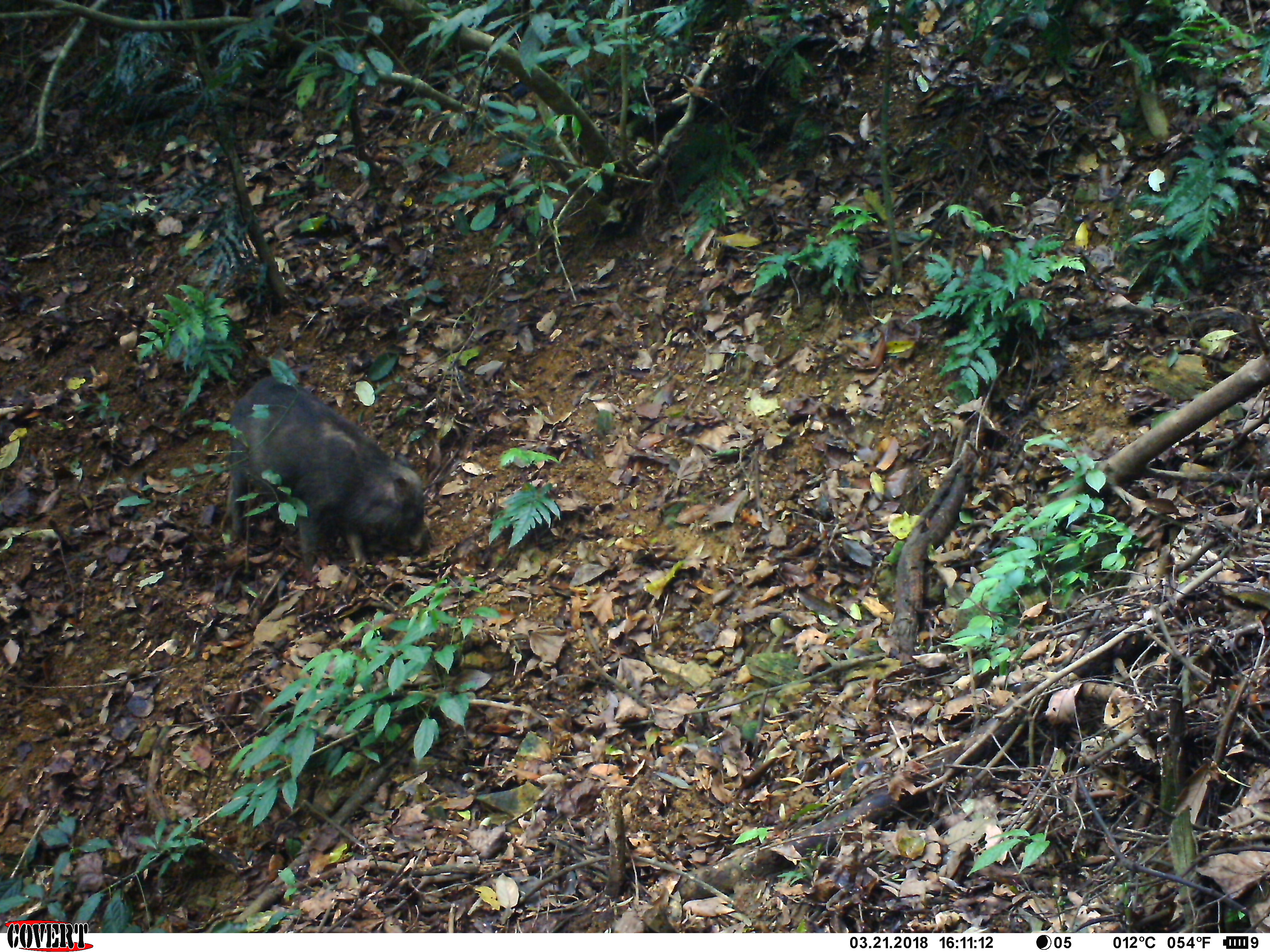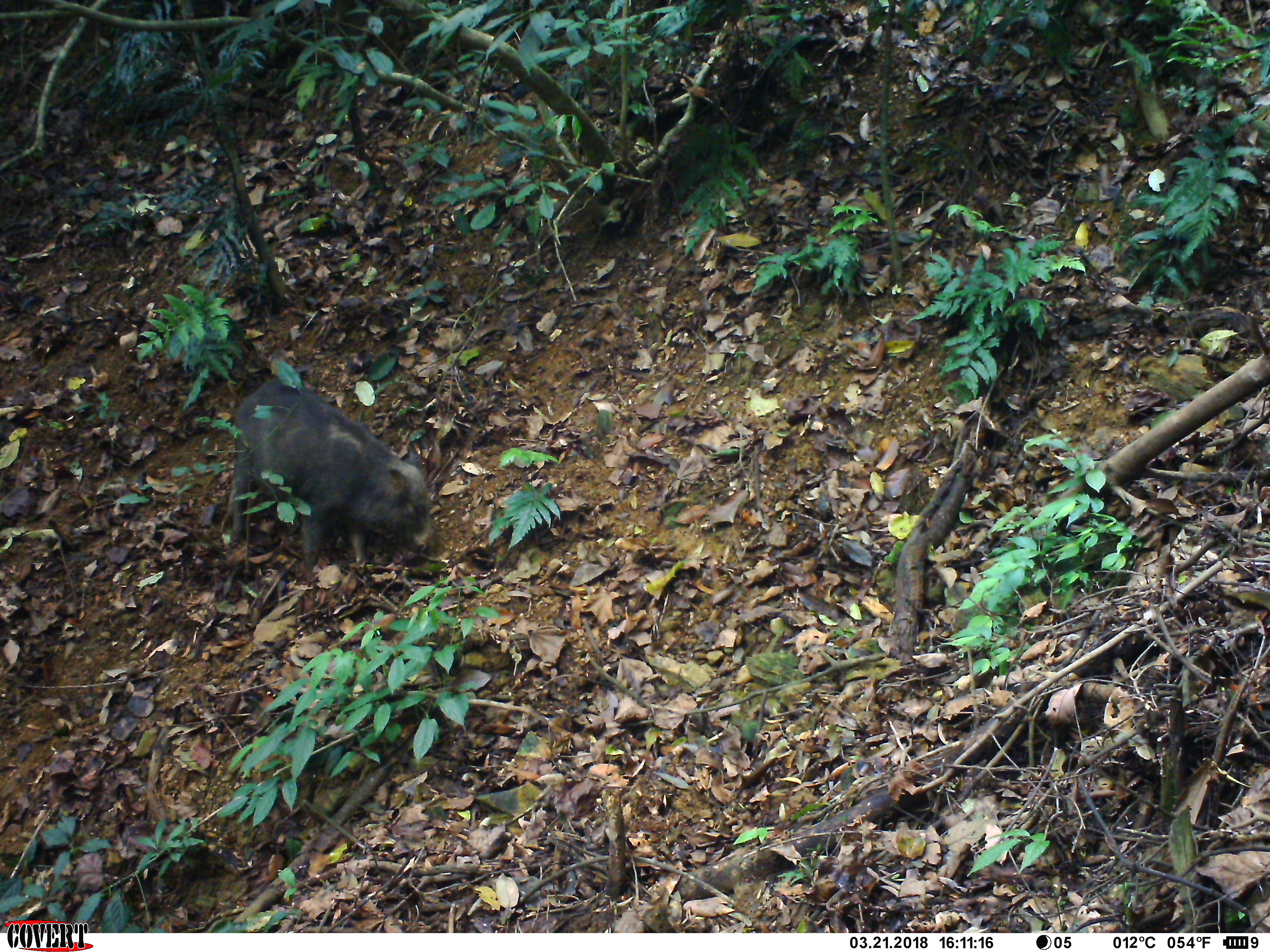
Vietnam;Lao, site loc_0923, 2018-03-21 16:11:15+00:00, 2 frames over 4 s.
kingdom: Animalia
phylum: Chordata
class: Mammalia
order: Artiodactyla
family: Suidae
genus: Sus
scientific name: Sus scrofa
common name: eurasian wild pig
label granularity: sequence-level